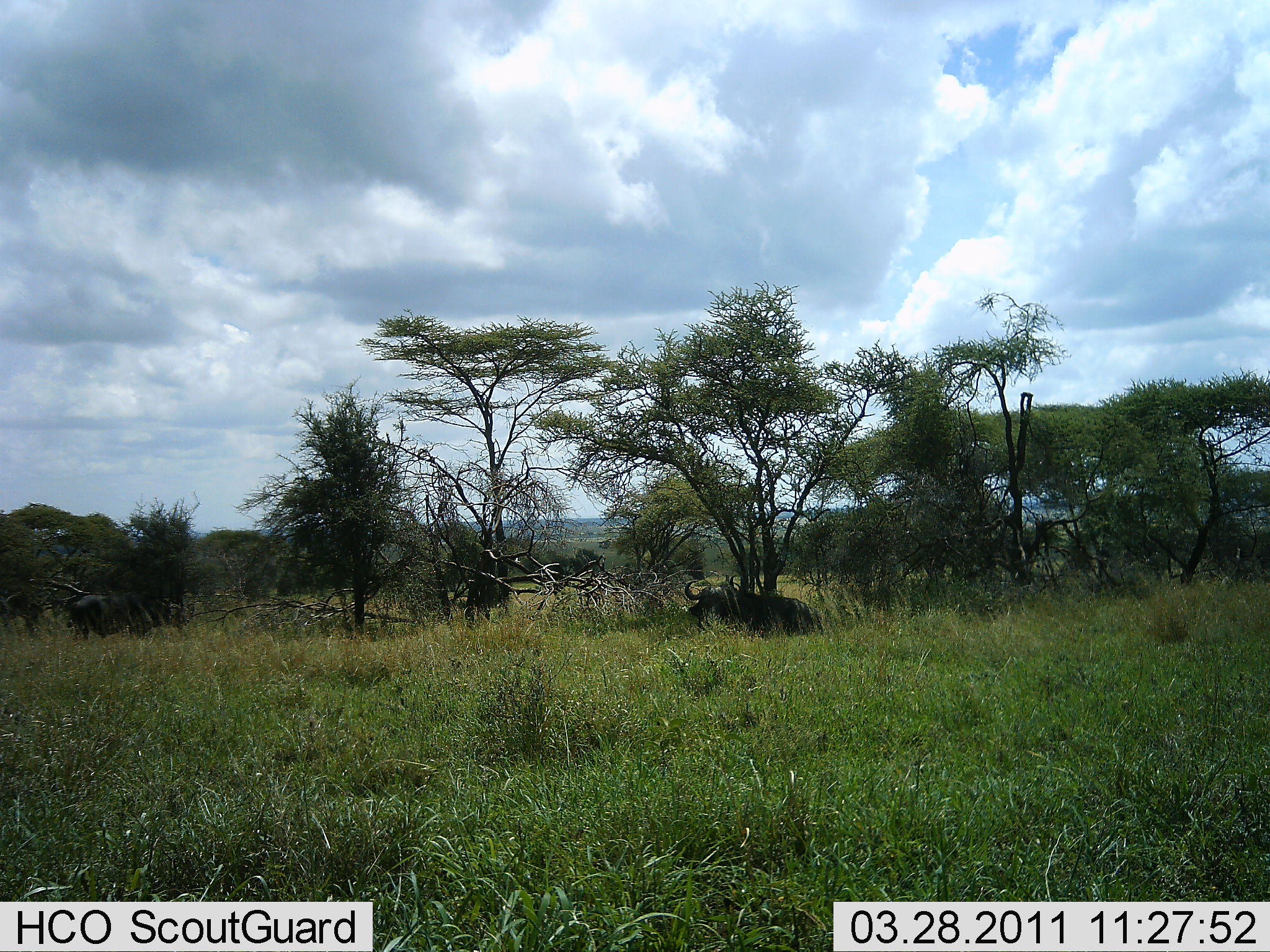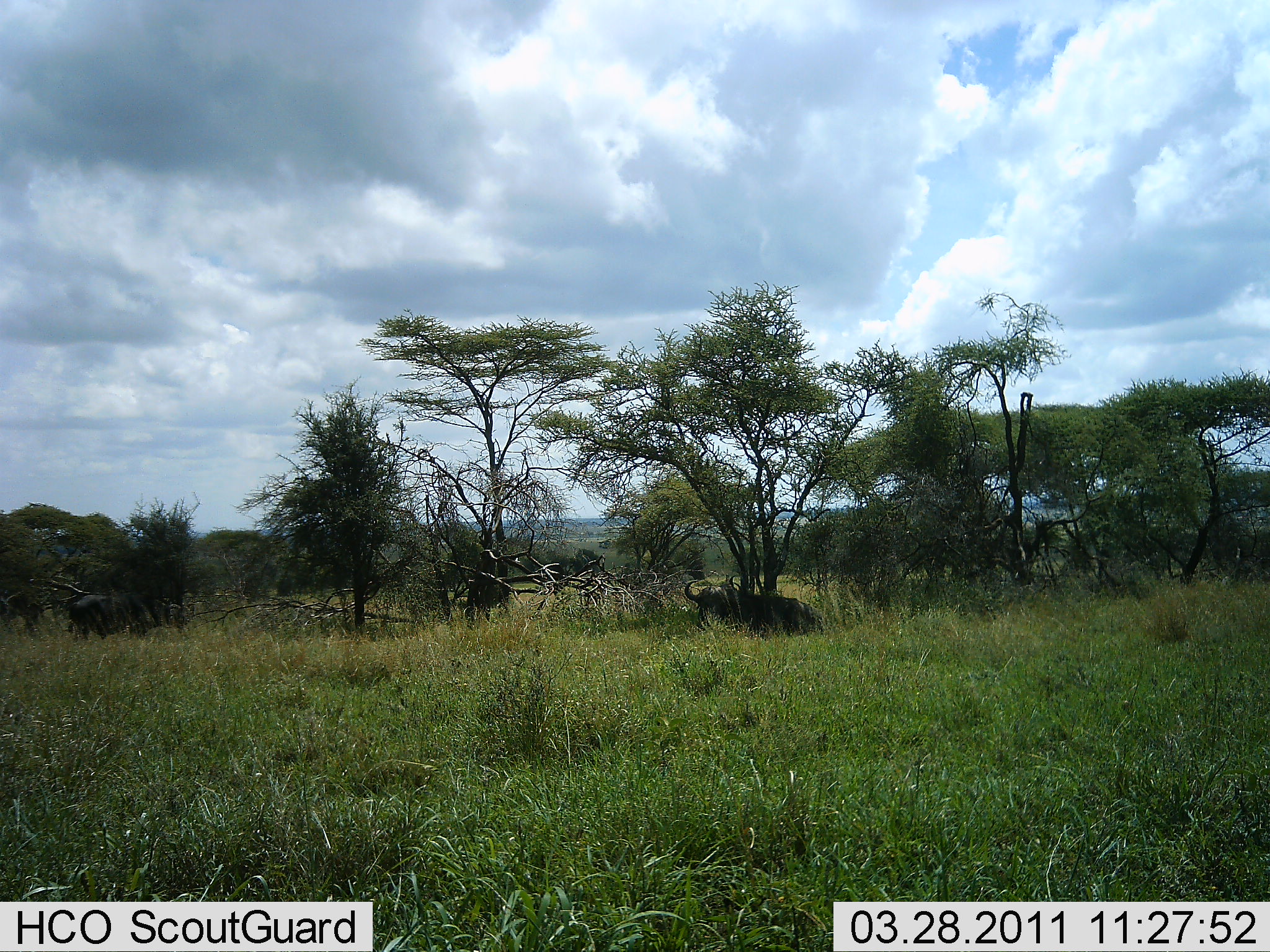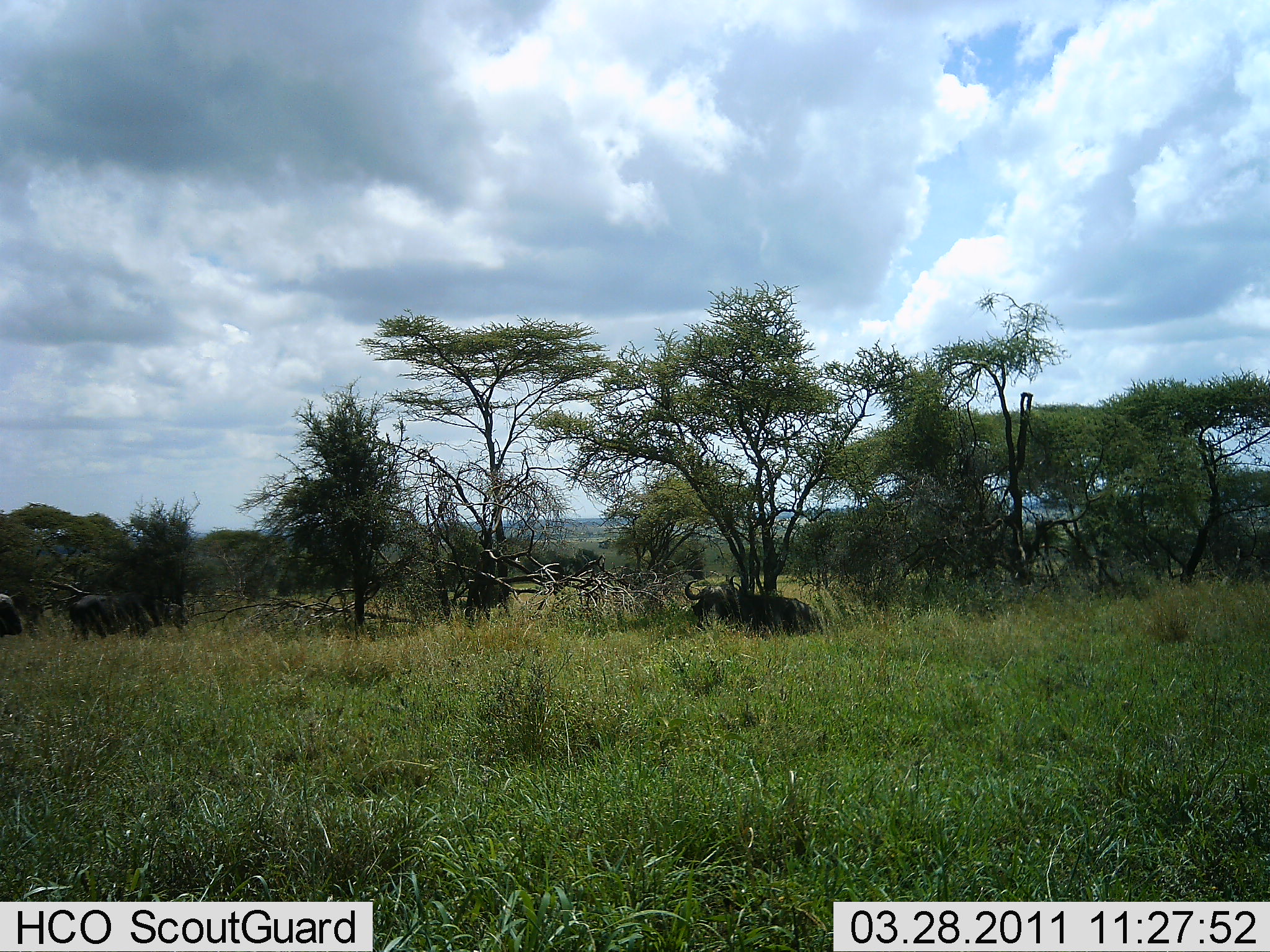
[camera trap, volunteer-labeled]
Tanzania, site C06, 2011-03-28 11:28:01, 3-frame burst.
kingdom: Animalia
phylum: Chordata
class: Mammalia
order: Artiodactyla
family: Bovidae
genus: Syncerus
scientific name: Syncerus caffer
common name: cape buffalo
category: buffalo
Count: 3.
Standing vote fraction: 36%.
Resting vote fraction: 82%.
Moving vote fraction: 18%.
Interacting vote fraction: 0%.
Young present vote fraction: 0%.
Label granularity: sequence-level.